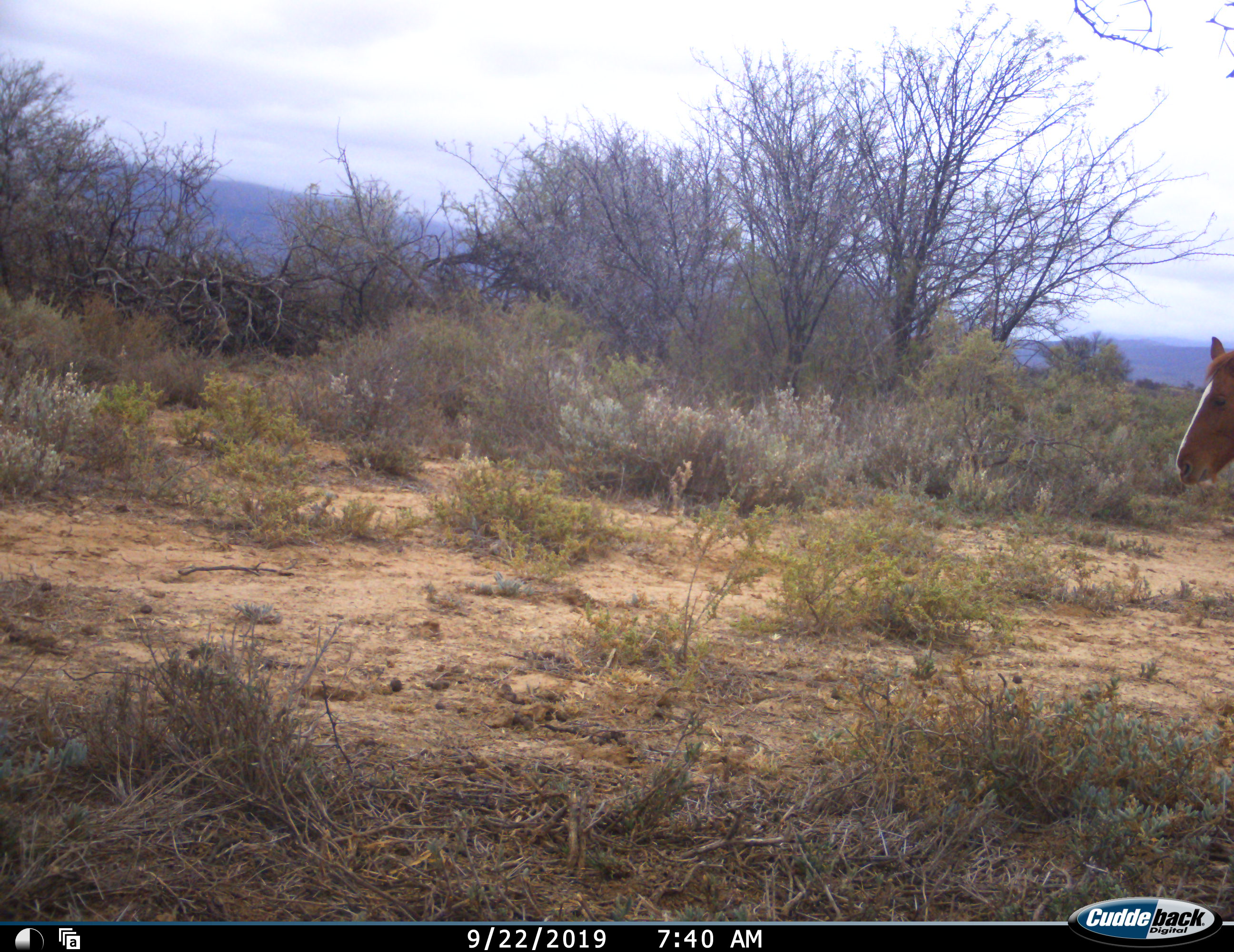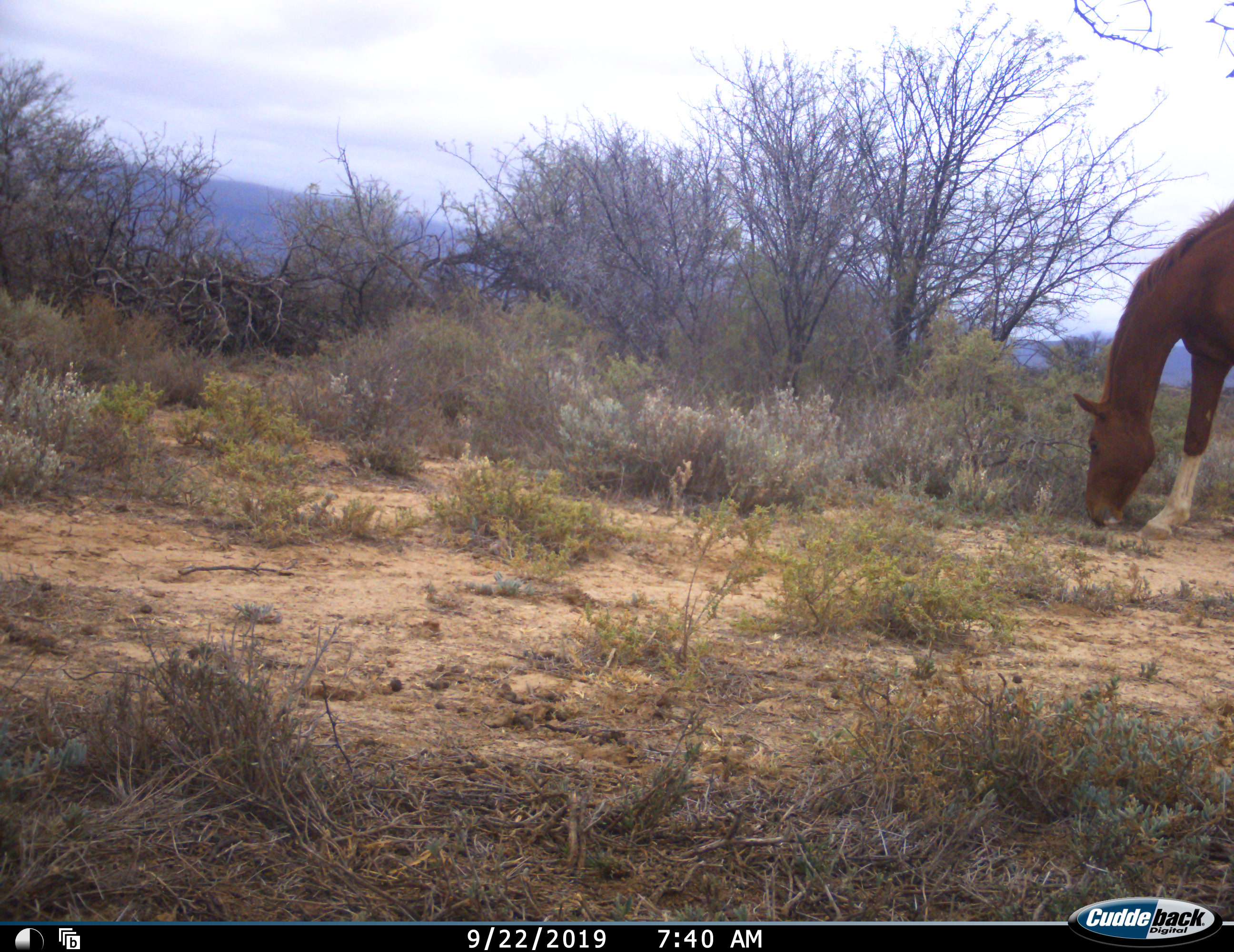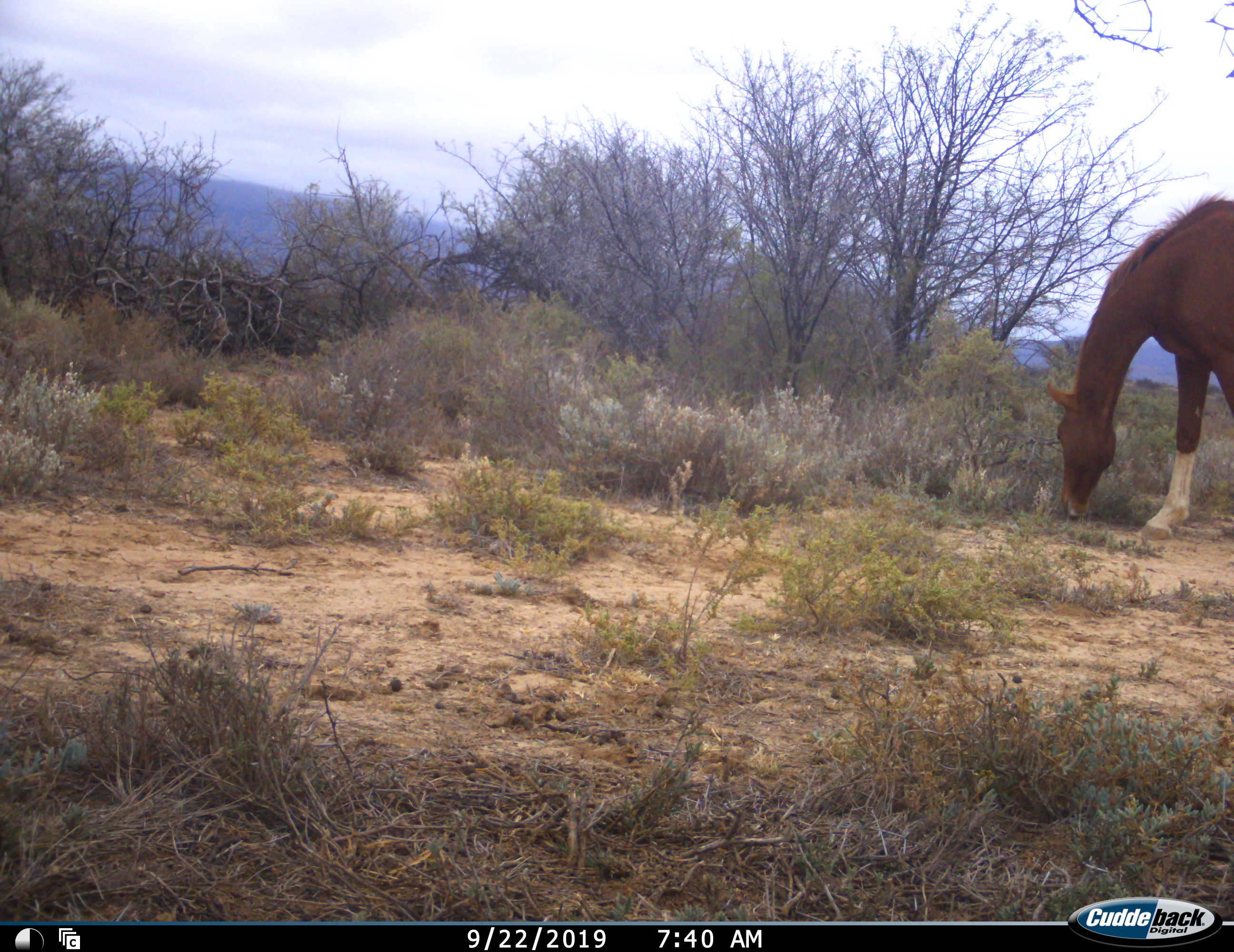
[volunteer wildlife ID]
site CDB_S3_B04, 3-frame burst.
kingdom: Animalia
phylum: Chordata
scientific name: Vertebrata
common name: domestic animal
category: domesticanimal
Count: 1.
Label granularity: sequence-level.